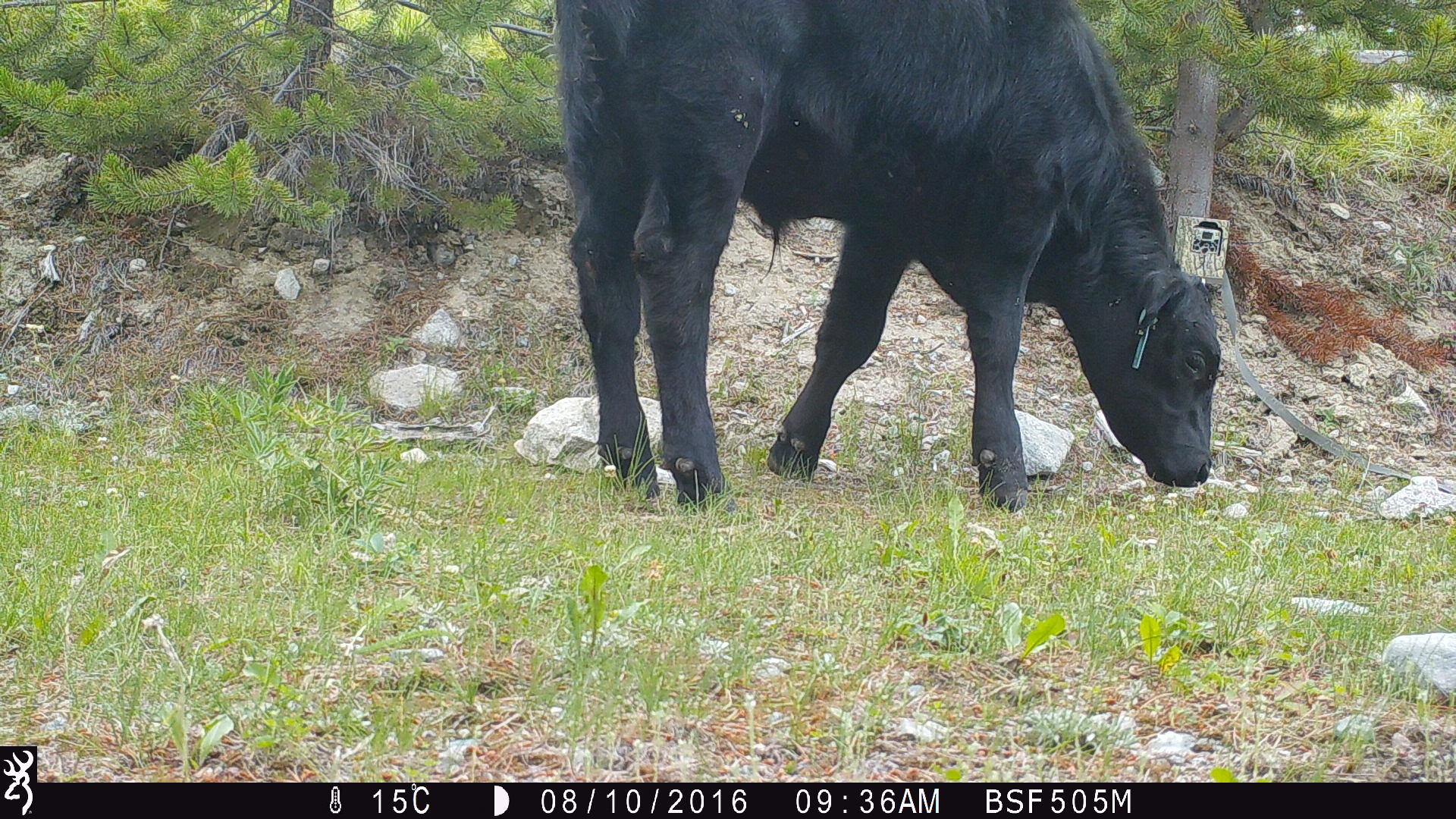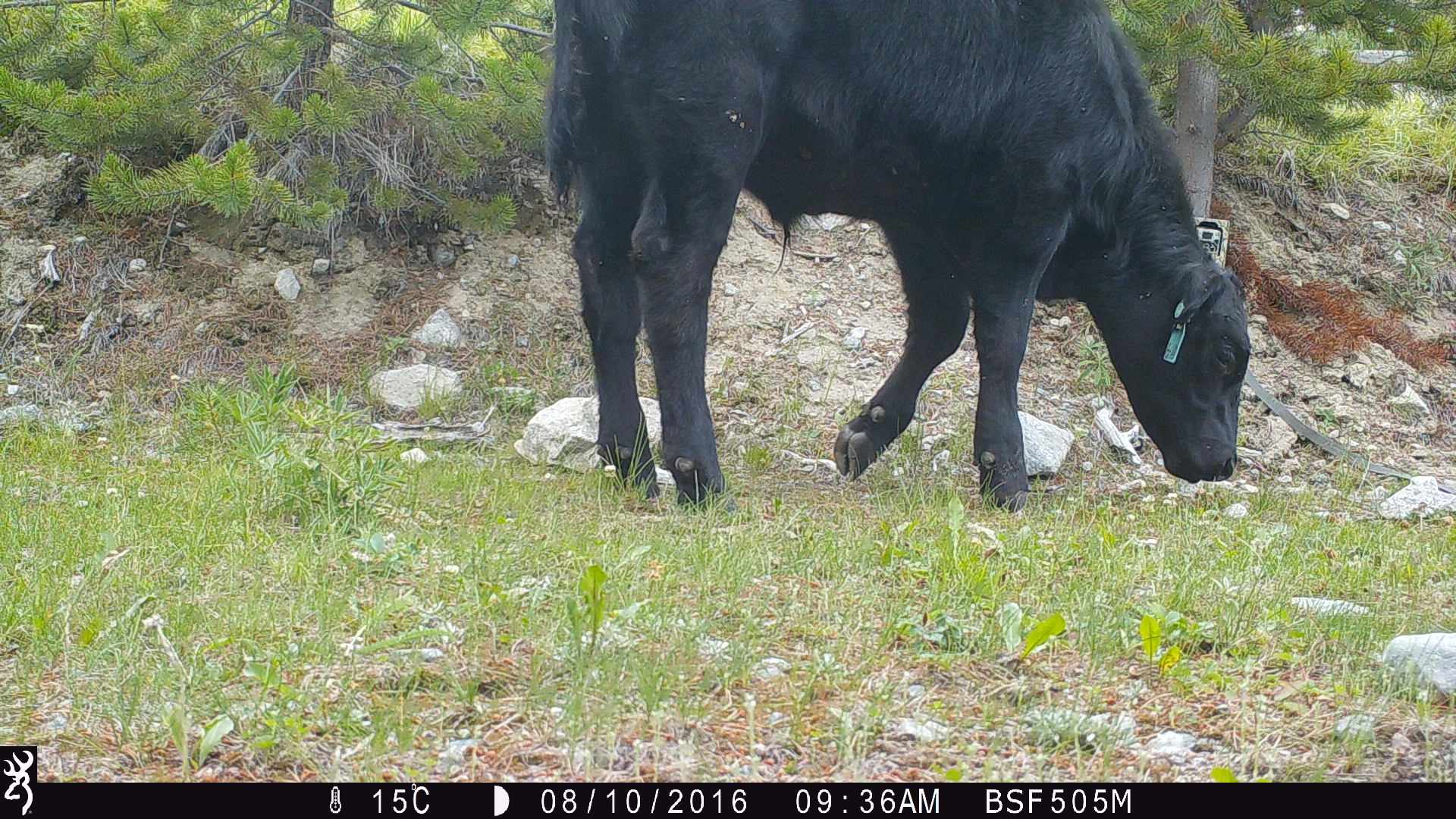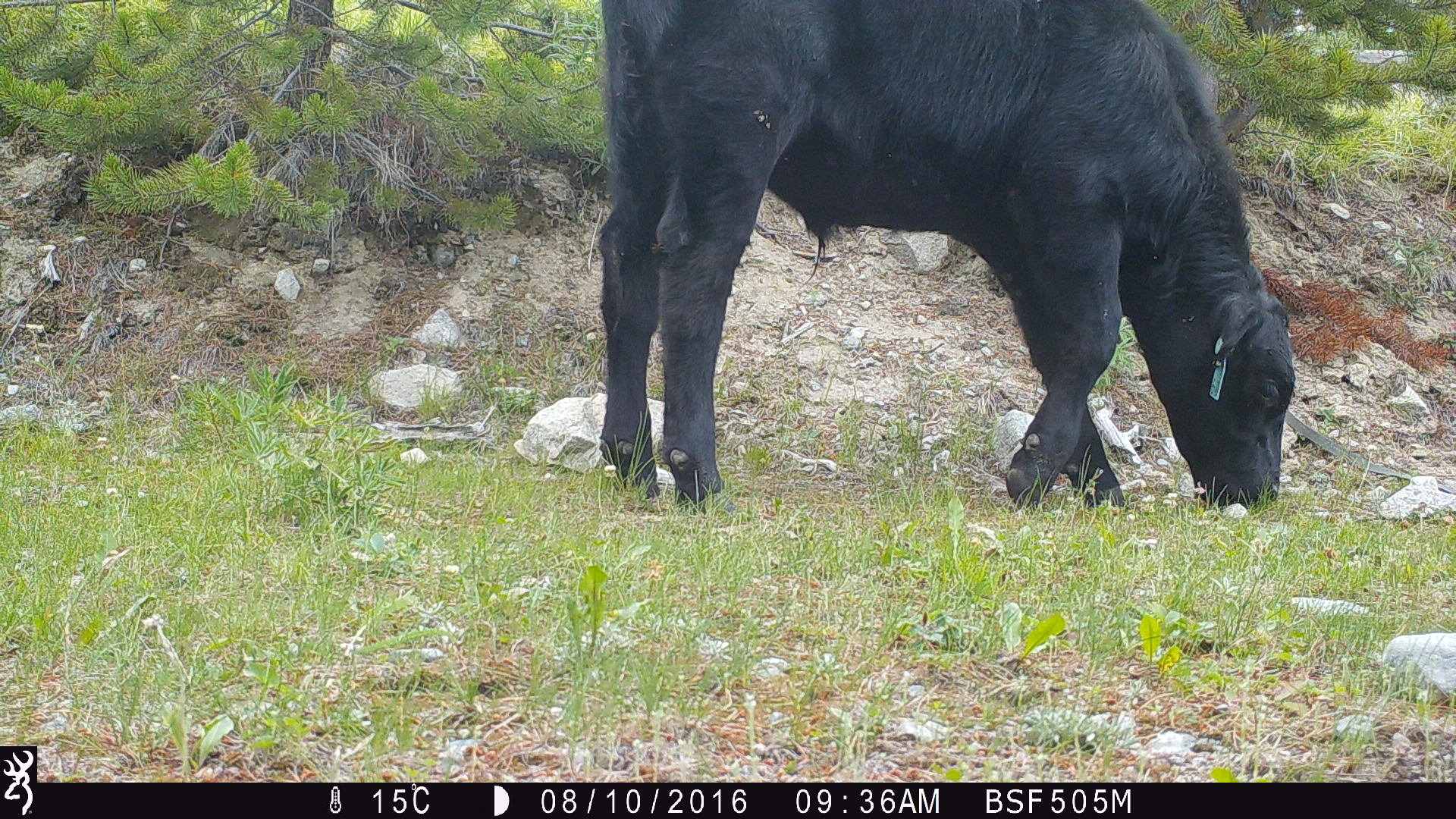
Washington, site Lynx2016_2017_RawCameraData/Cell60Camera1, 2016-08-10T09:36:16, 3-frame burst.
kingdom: Animalia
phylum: Chordata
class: Mammalia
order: Artiodactyla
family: Bovidae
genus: Bos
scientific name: Bos taurus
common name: domestic cattle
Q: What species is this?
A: Domestic cattle (Bos taurus).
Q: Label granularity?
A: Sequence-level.